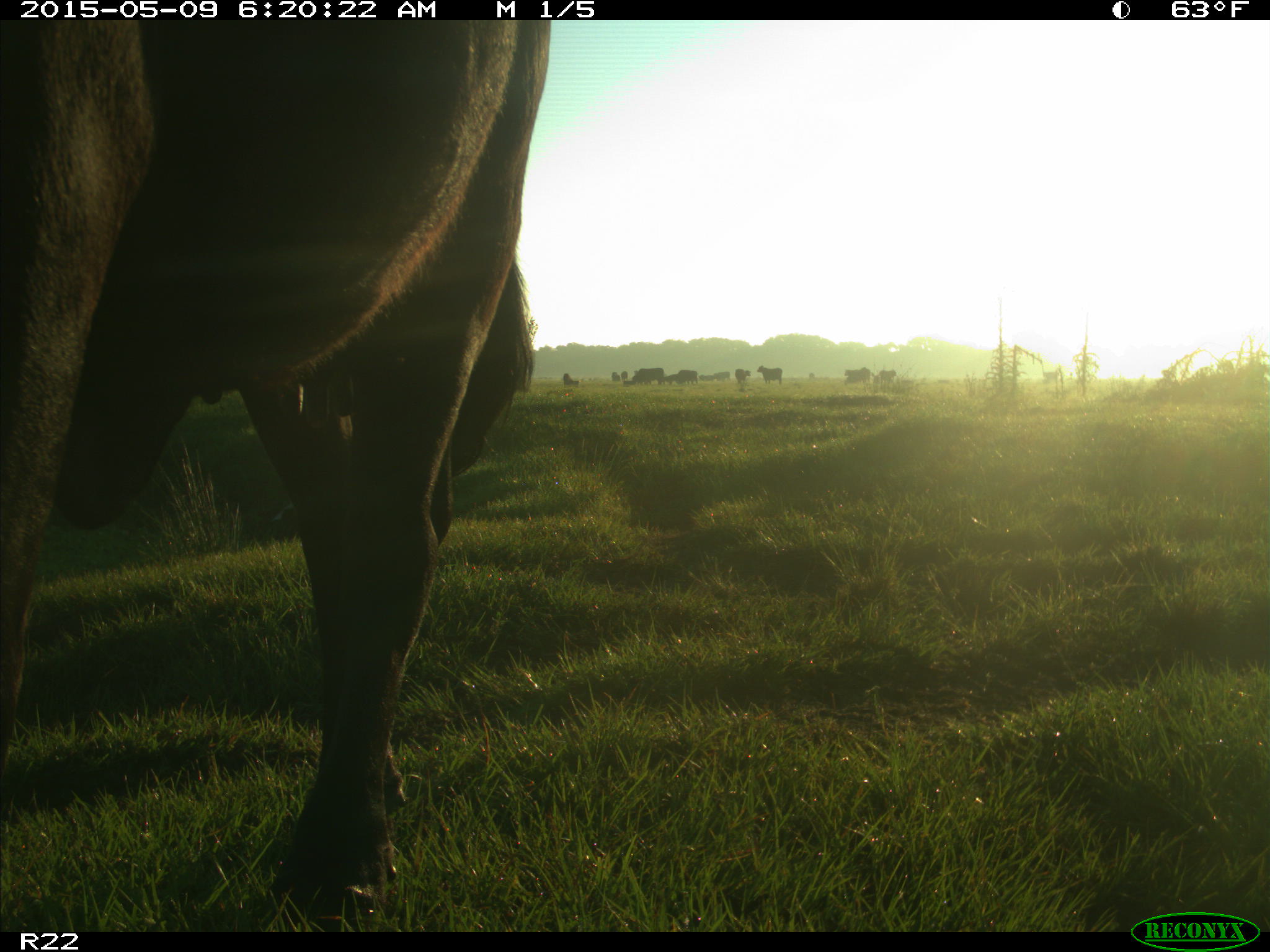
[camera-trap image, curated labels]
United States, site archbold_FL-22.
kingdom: Animalia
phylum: Chordata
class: Mammalia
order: Artiodactyla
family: Bovidae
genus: Bos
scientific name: Bos taurus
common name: domestic cow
Bos taurus (domestic cow).